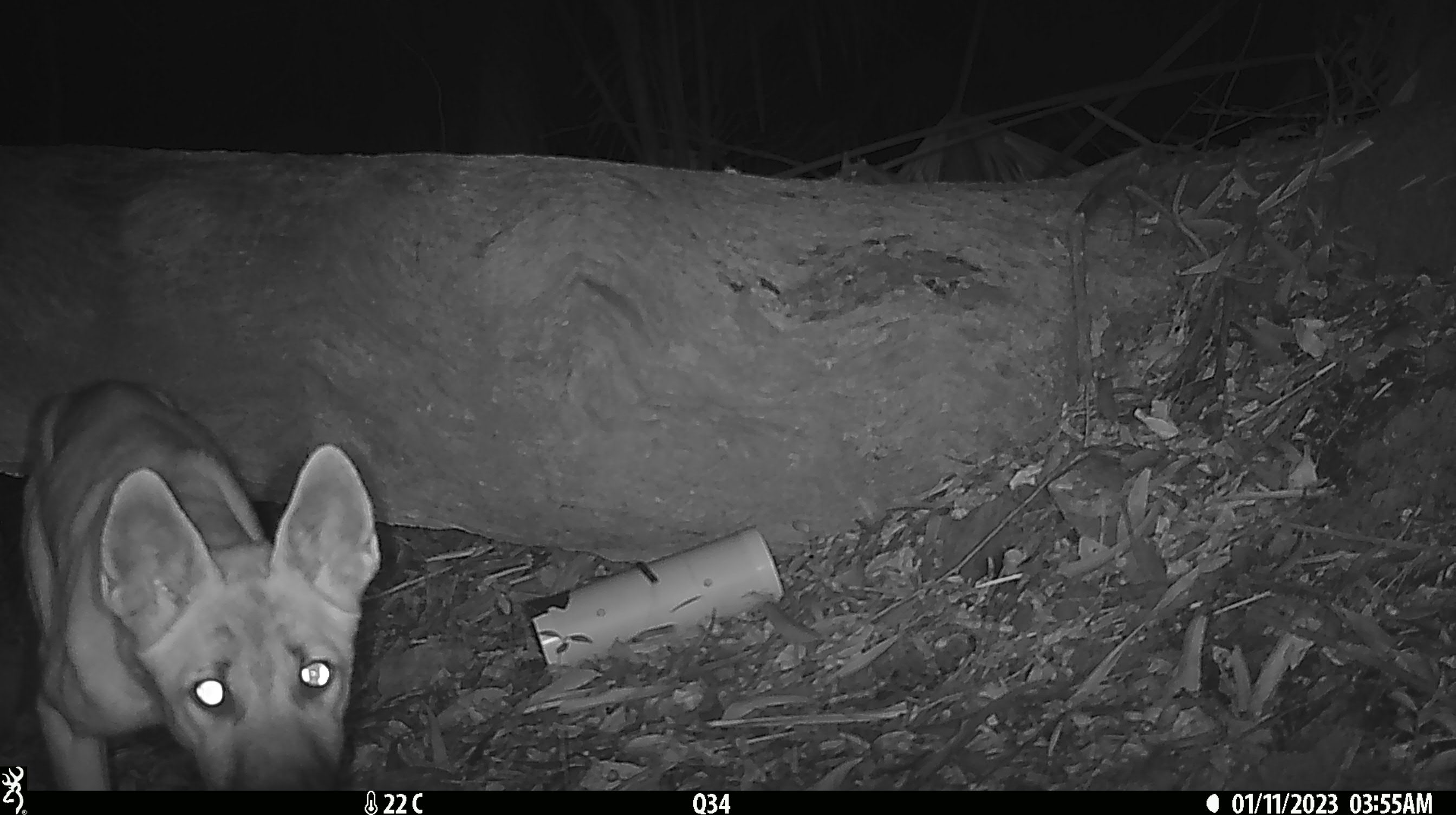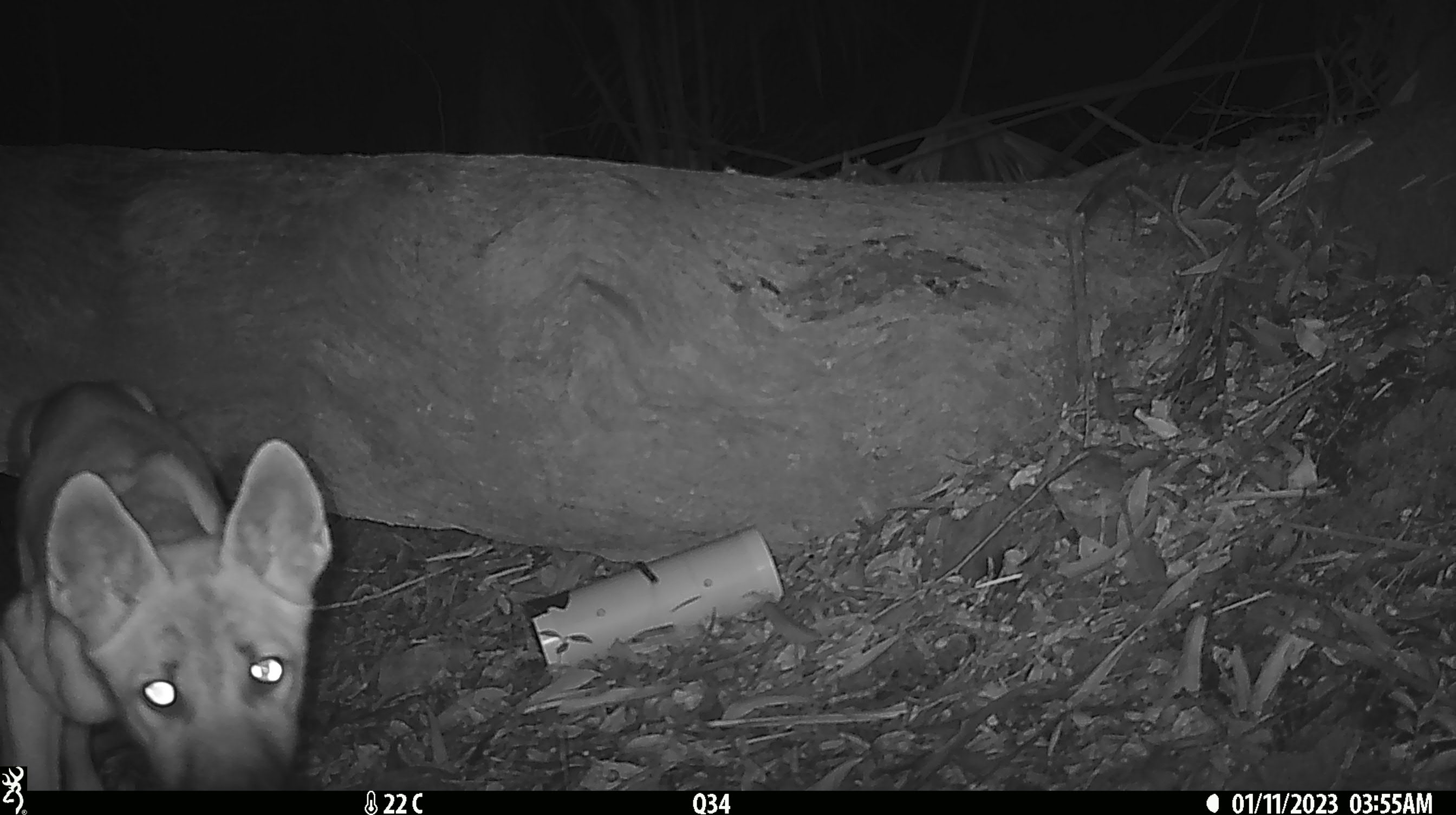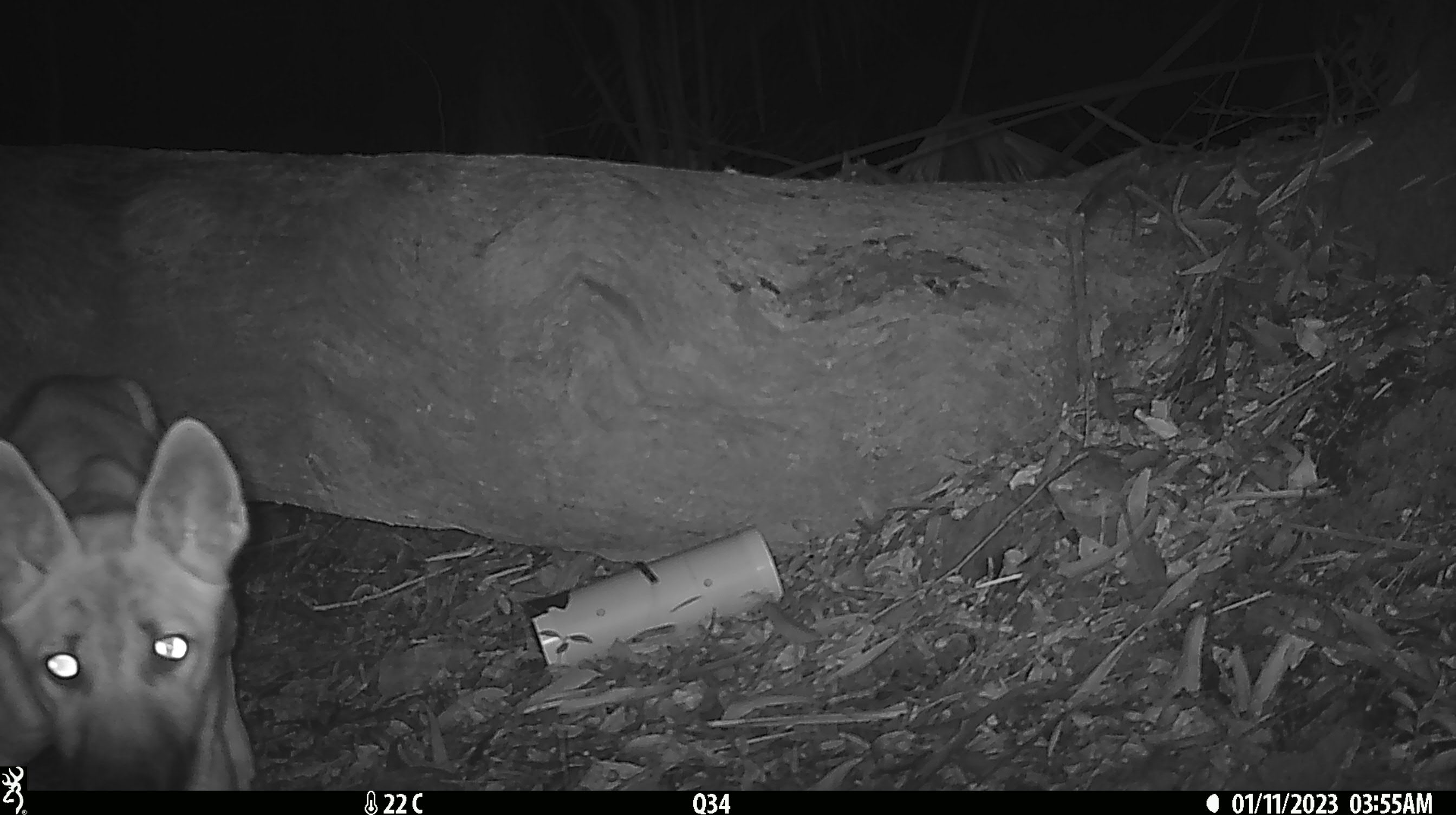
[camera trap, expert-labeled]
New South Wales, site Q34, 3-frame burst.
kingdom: Animalia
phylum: Chordata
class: Mammalia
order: Carnivora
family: Canidae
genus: Canis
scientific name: Canis familiaris dingo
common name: dingo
Dingo (Canis familiaris dingo).